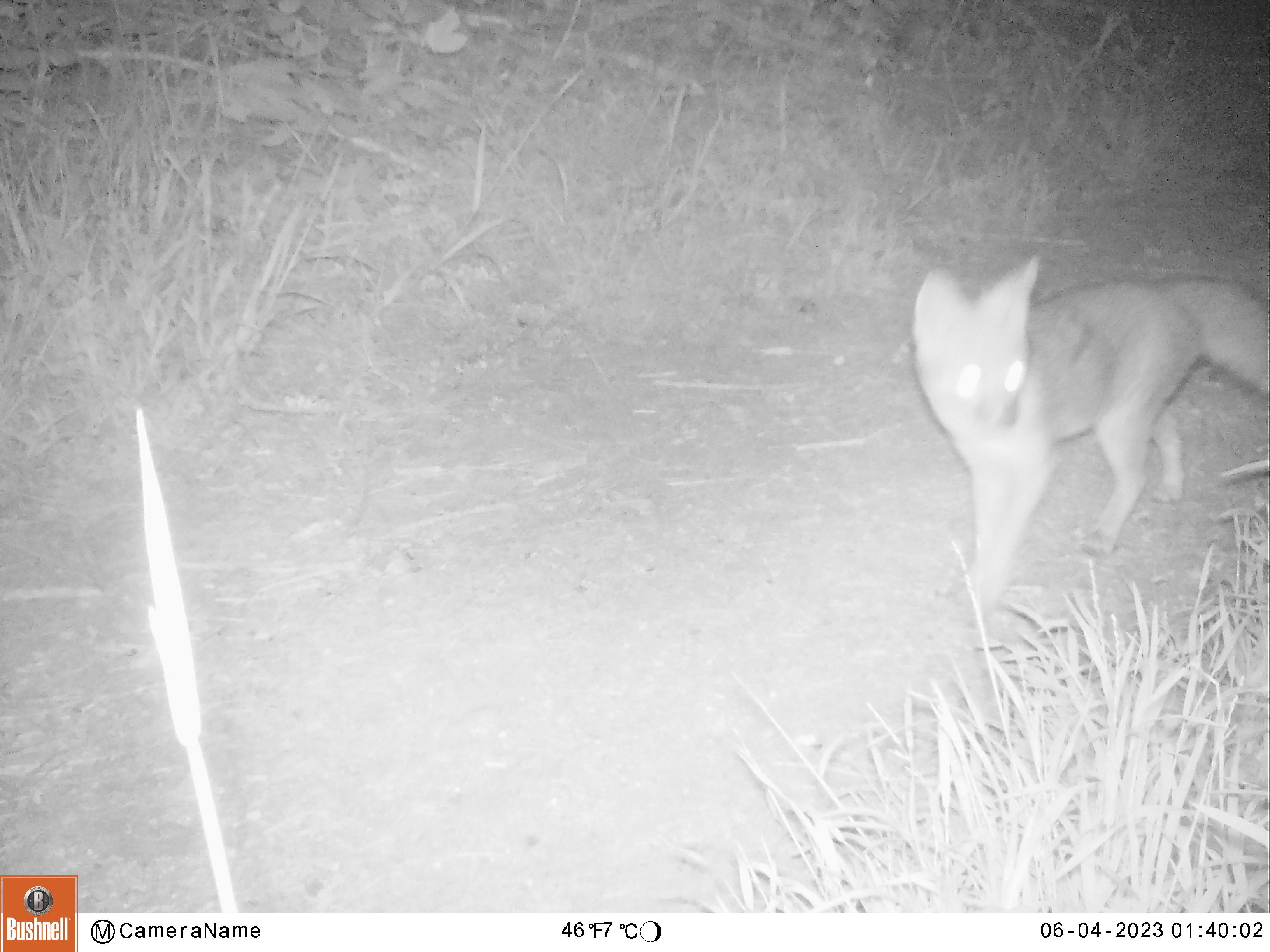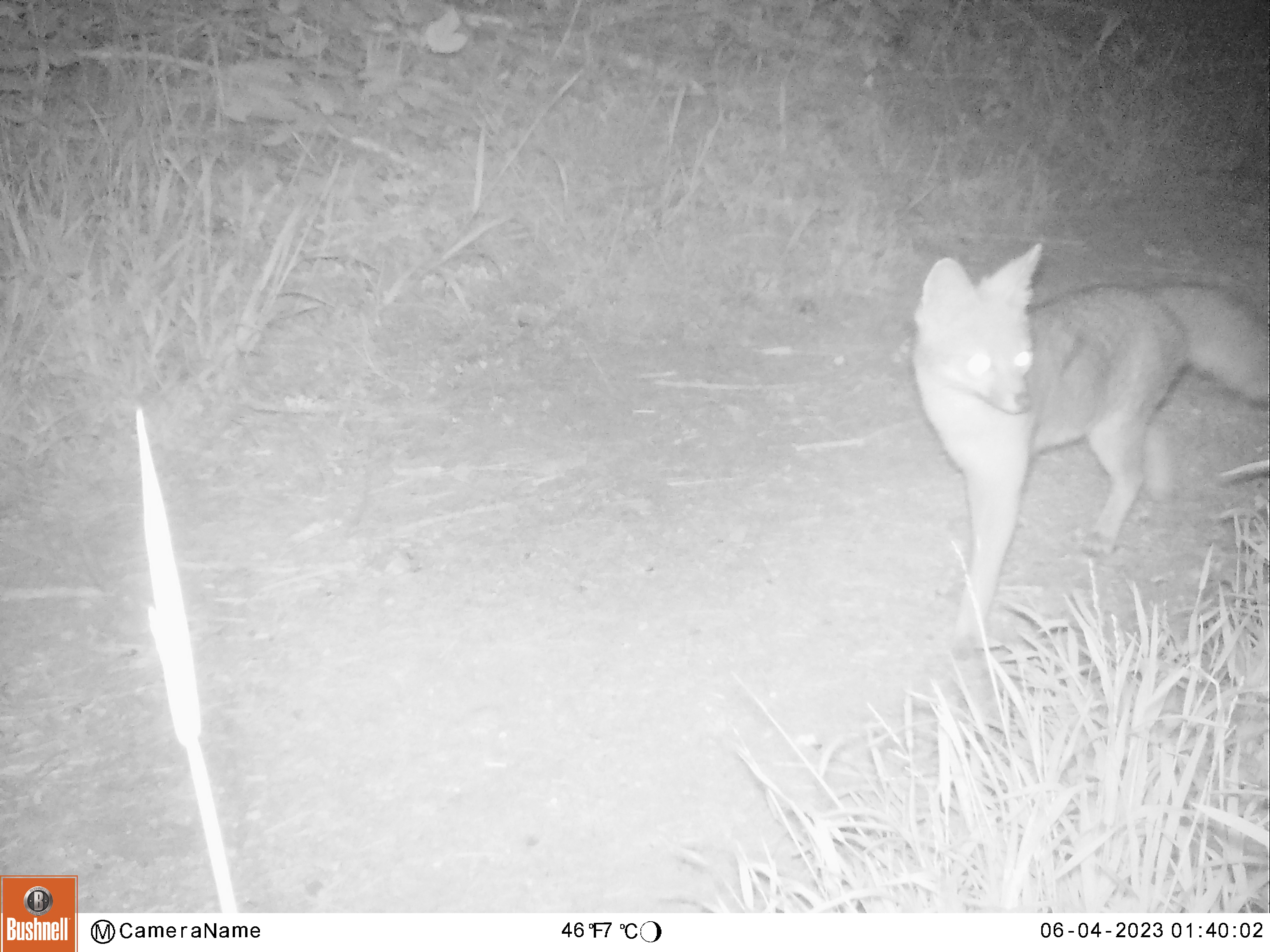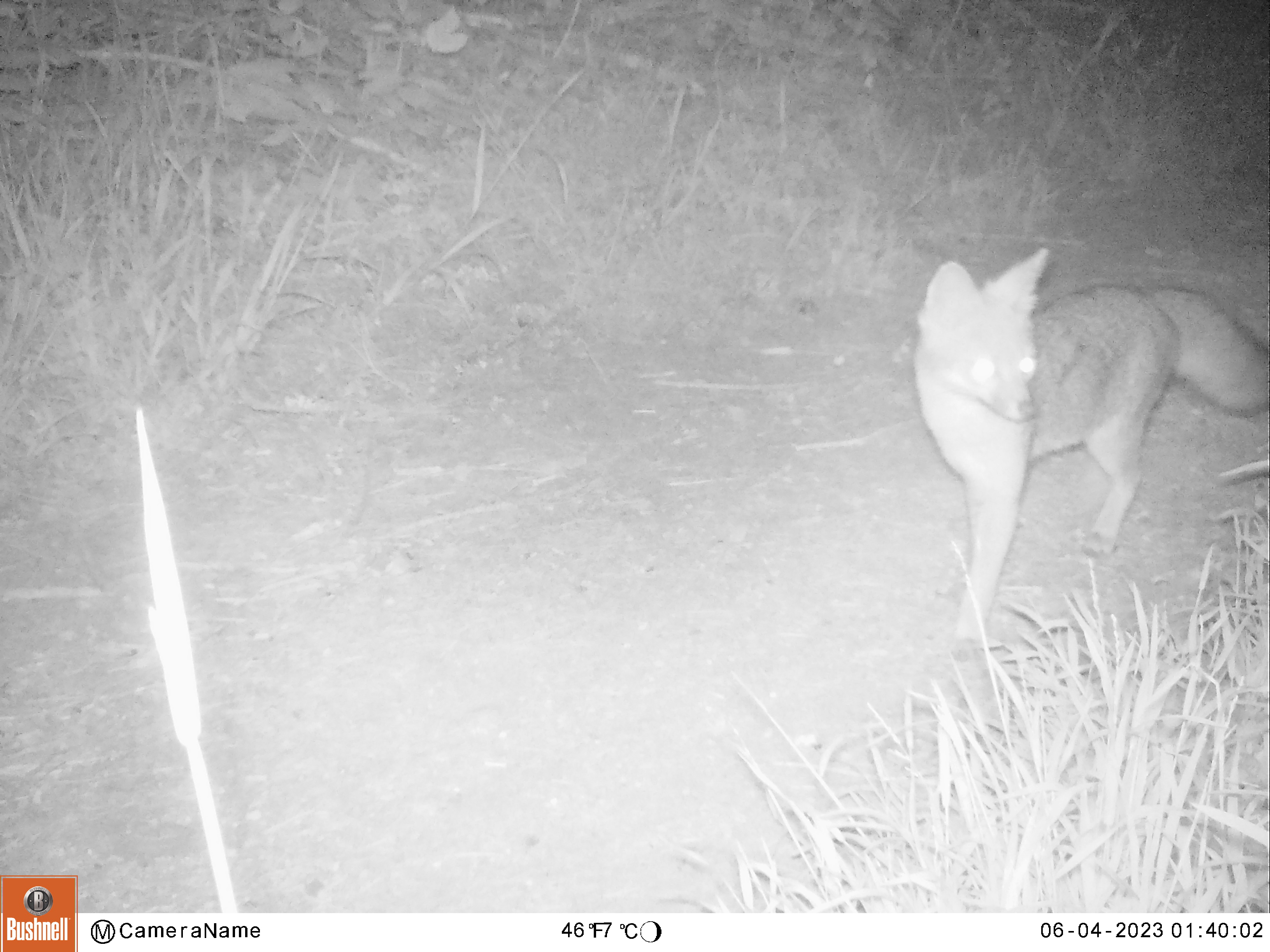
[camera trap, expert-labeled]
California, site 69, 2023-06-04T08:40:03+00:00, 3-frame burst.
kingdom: Animalia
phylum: Chordata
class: Mammalia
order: Carnivora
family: Canidae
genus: Urocyon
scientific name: Urocyon cinereoargenteus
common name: gray fox